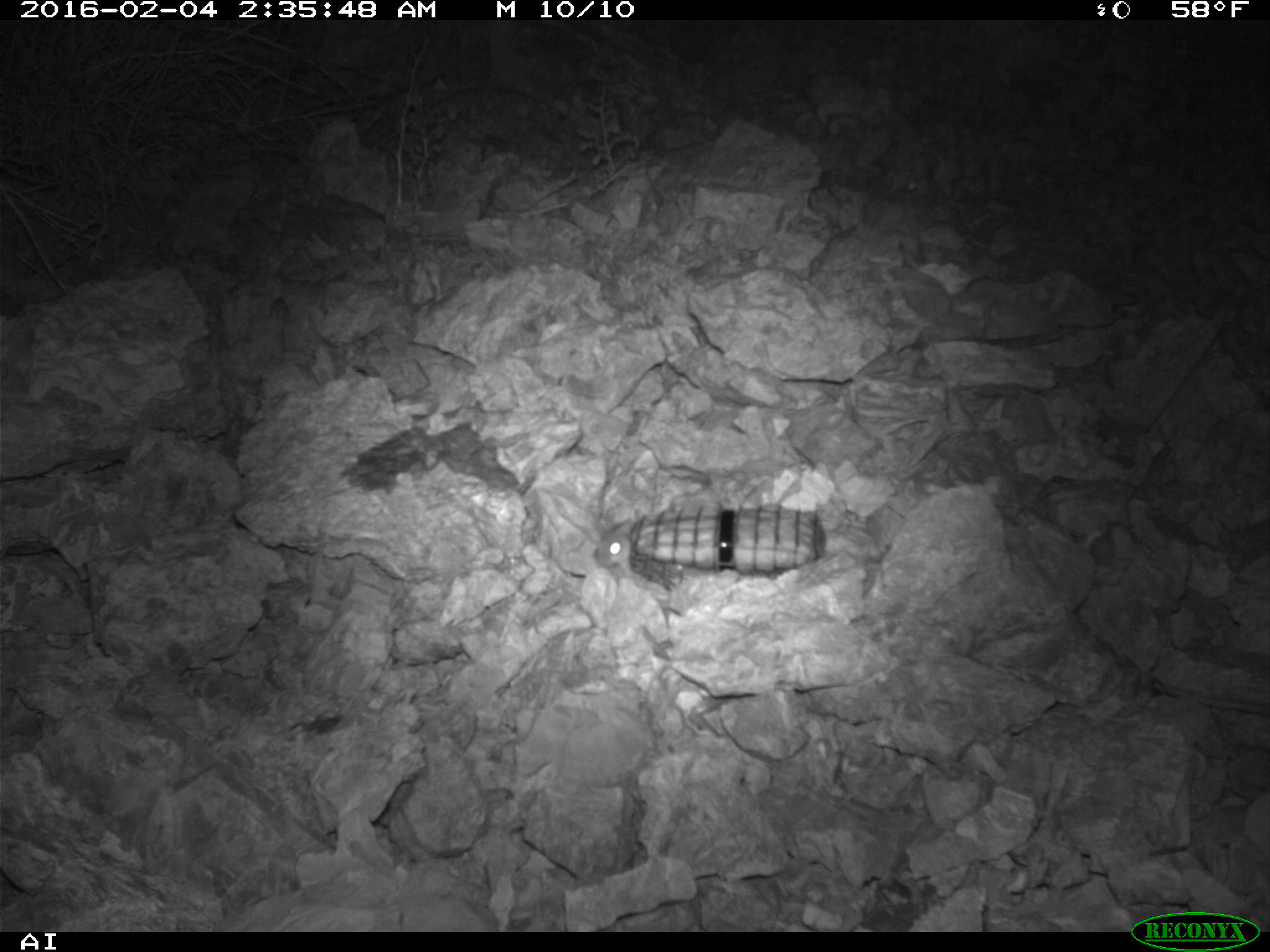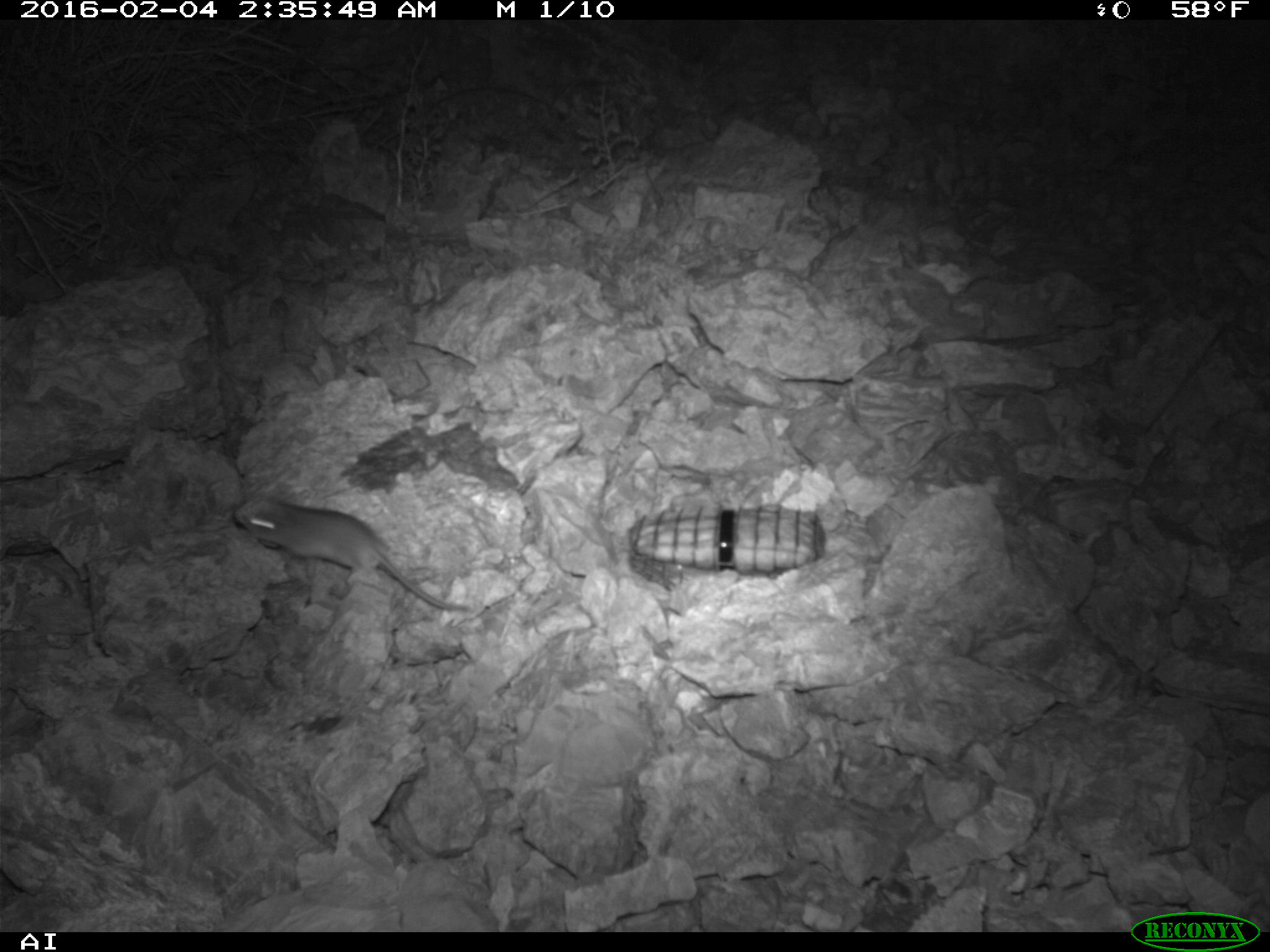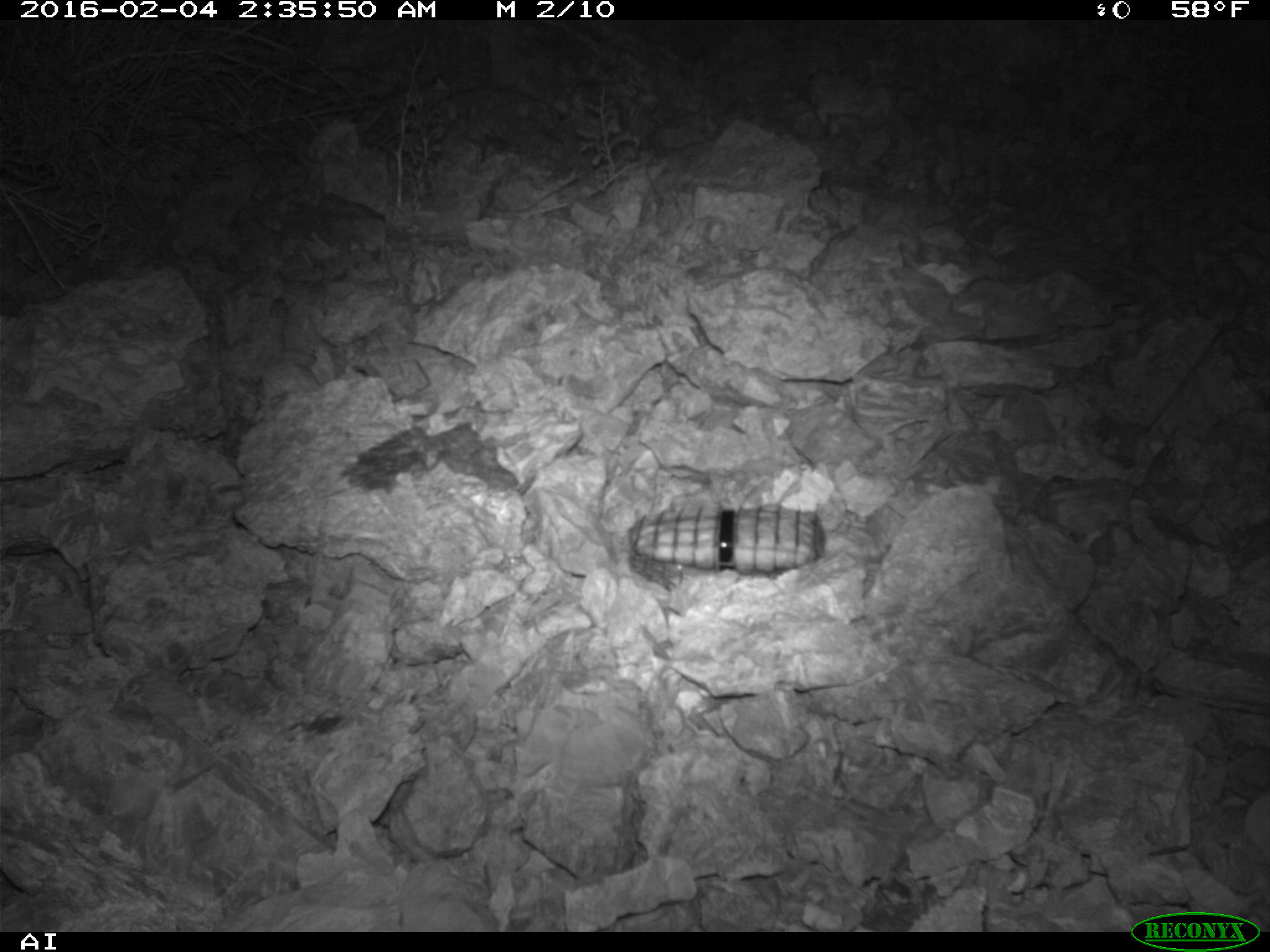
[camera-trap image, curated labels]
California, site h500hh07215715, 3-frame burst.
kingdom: Animalia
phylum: Chordata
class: Mammalia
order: Rodentia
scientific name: Rodentia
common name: rodent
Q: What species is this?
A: Rodent (Rodentia).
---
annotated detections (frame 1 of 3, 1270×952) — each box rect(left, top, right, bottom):
rodent: rect(593, 520, 637, 568)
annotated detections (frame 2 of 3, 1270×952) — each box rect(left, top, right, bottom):
rodent: rect(233, 496, 471, 613)